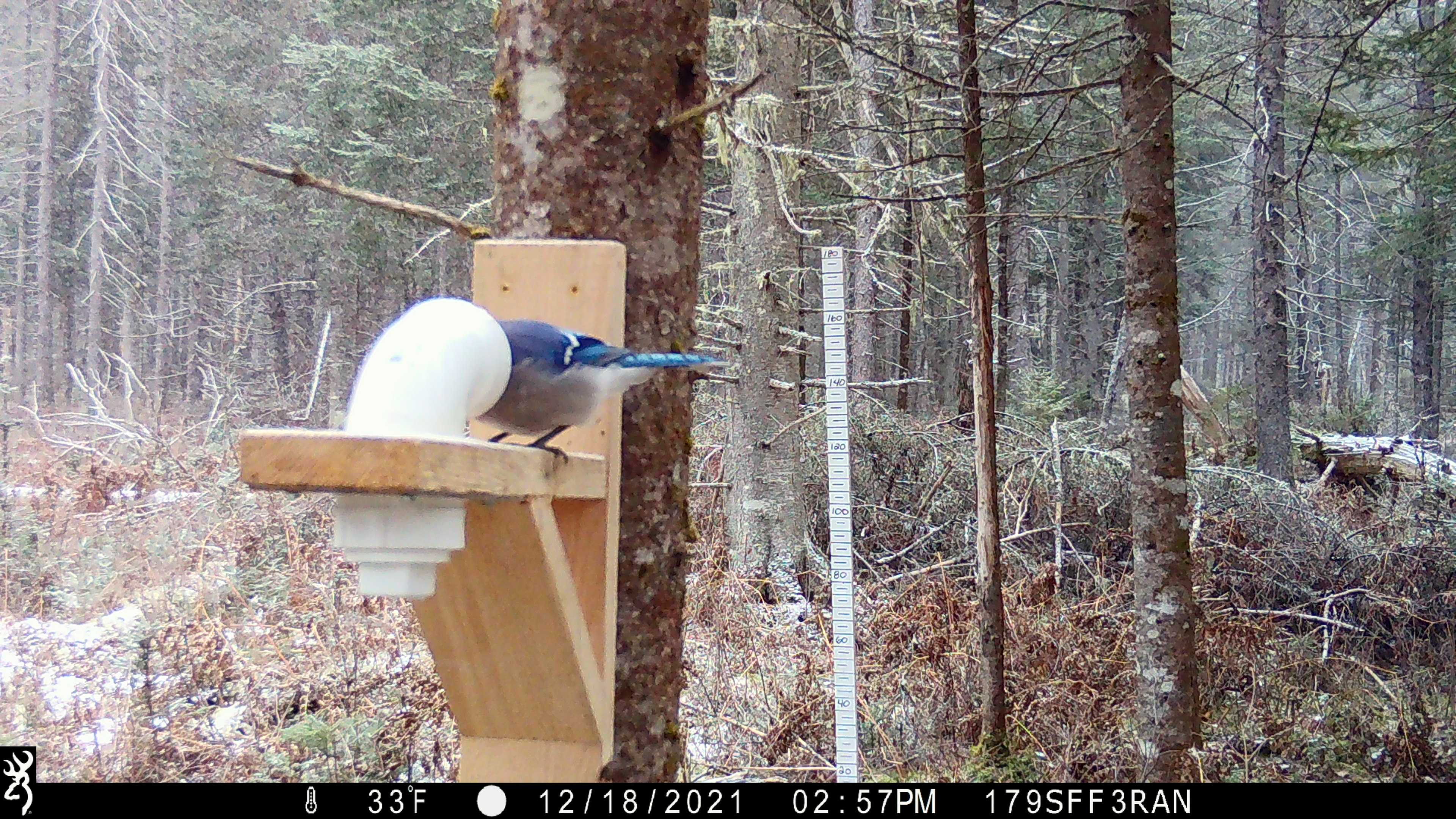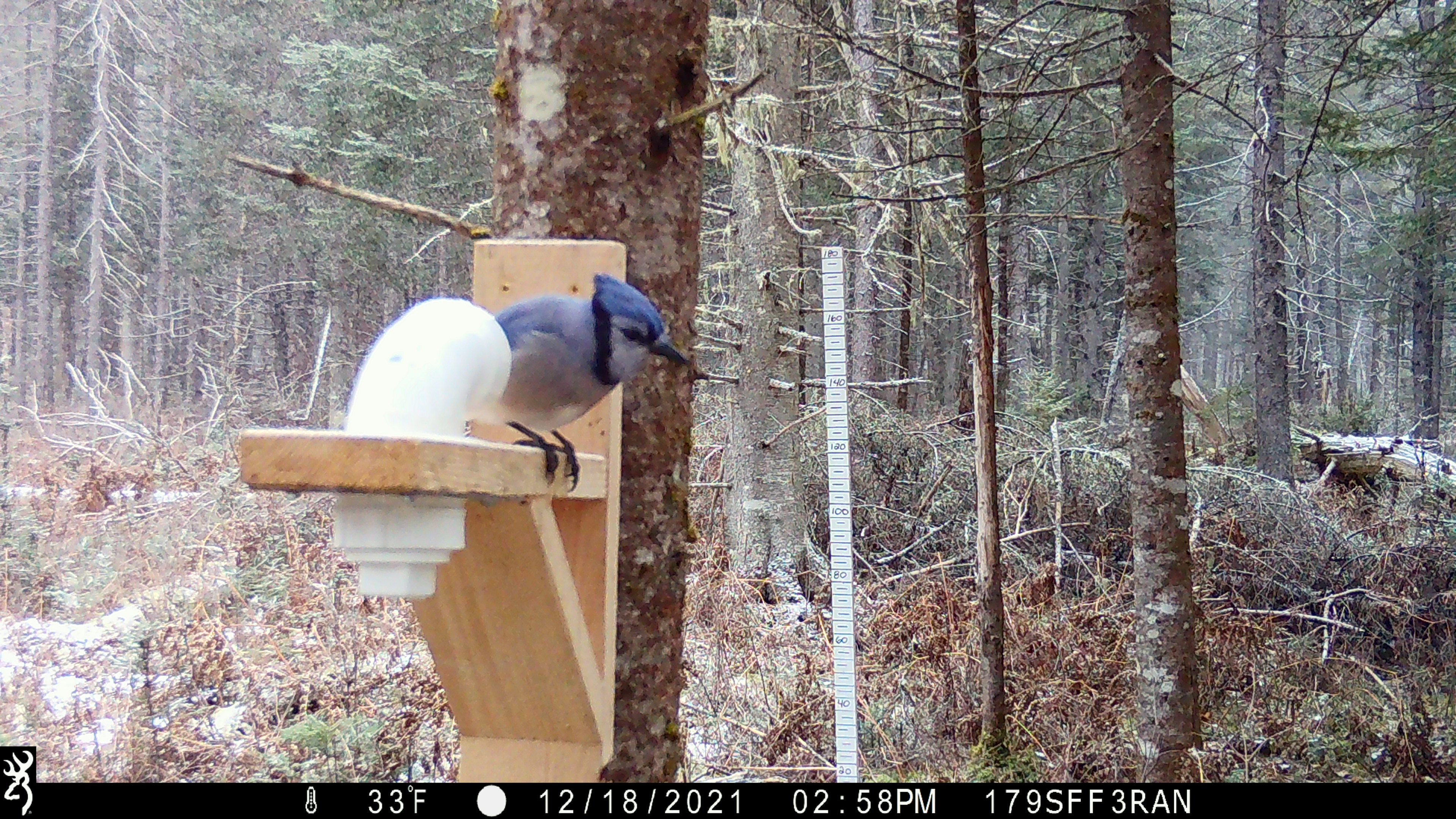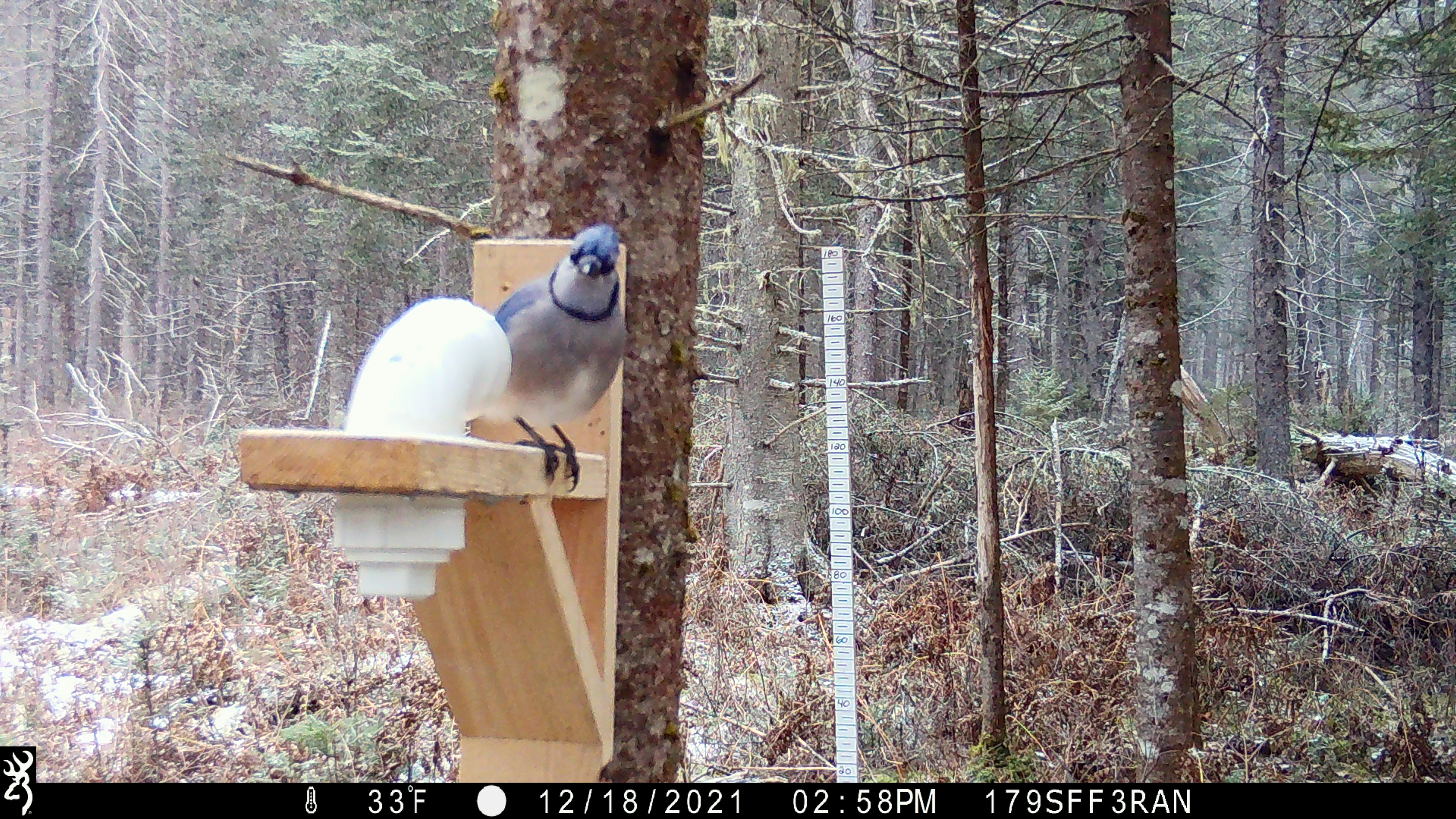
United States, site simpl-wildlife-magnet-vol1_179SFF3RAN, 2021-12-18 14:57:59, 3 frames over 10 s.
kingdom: Animalia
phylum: Chordata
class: Aves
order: Passeriformes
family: Corvidae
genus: Cyanocitta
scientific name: Cyanocitta cristata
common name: blue jay